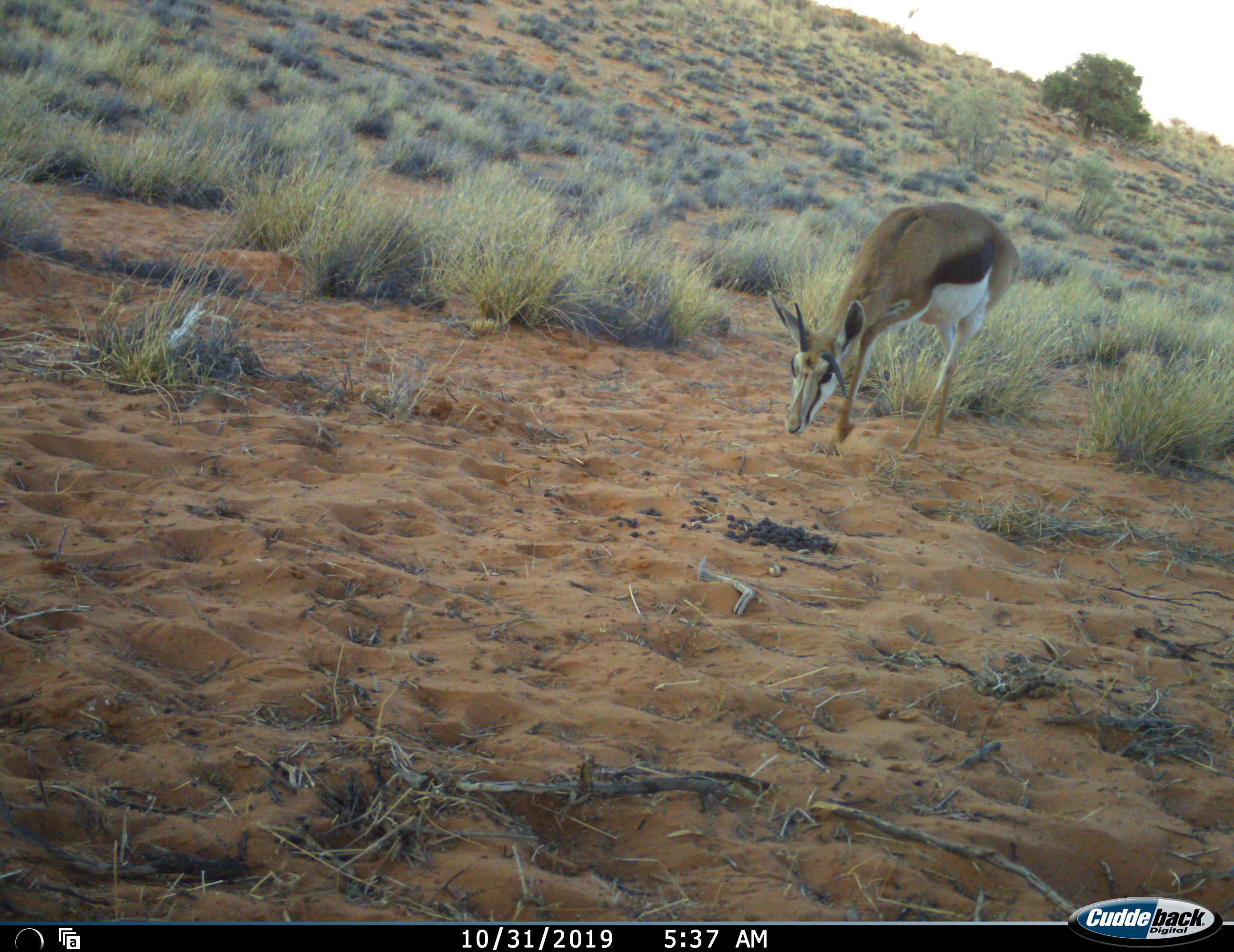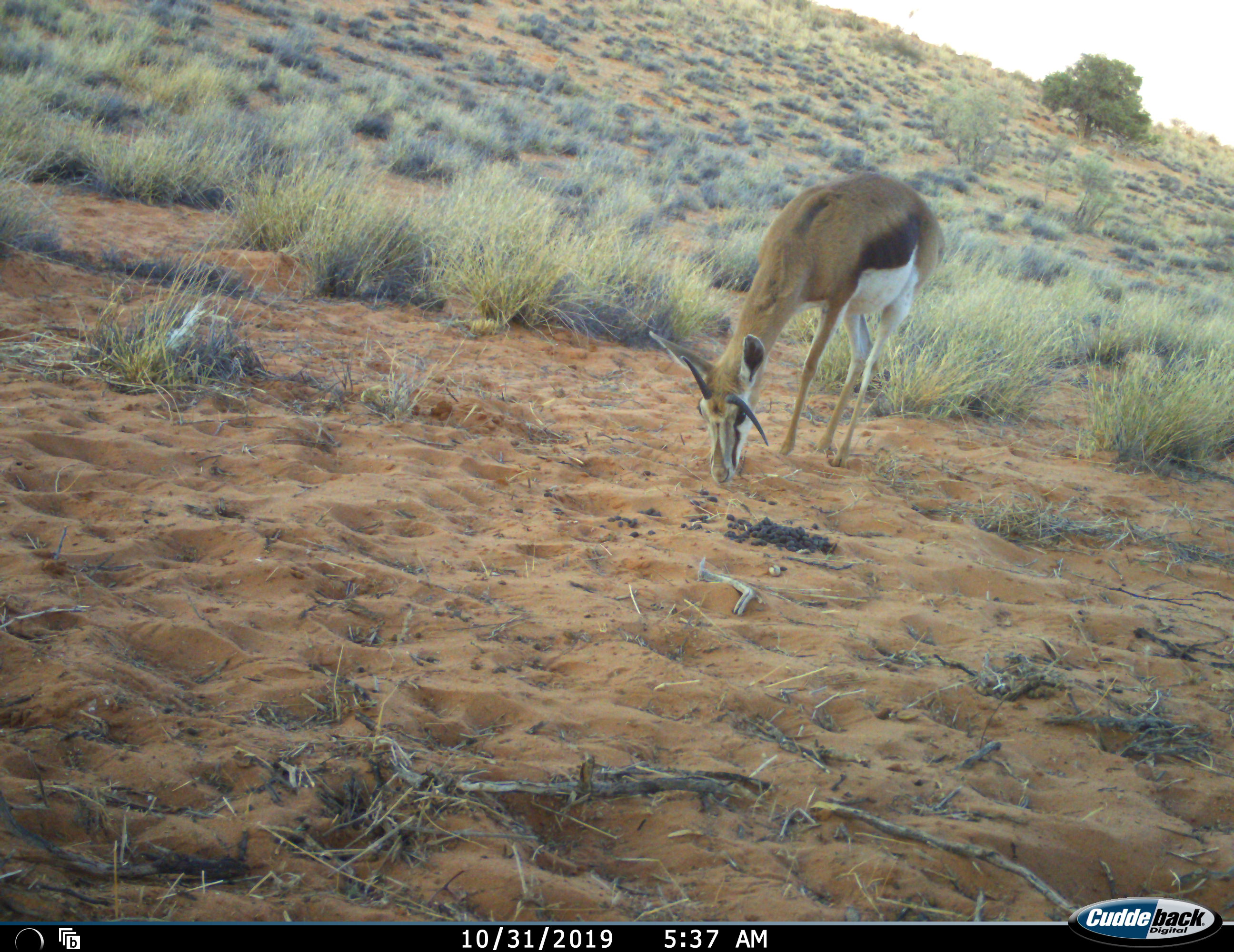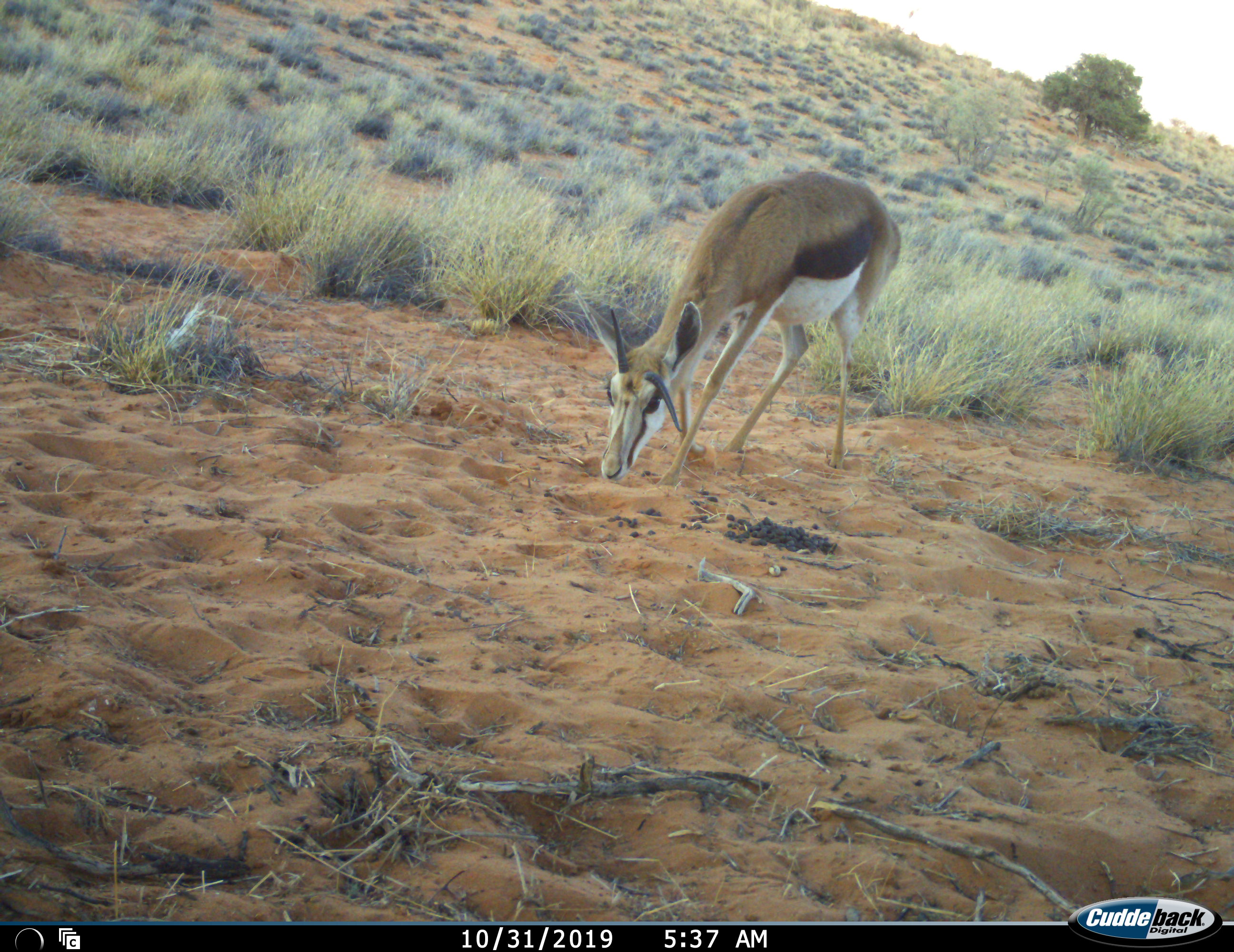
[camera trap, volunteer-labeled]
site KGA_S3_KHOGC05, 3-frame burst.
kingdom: Animalia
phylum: Chordata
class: Mammalia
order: Artiodactyla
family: Bovidae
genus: Antidorcas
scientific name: Antidorcas marsupialis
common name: springbok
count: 1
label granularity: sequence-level